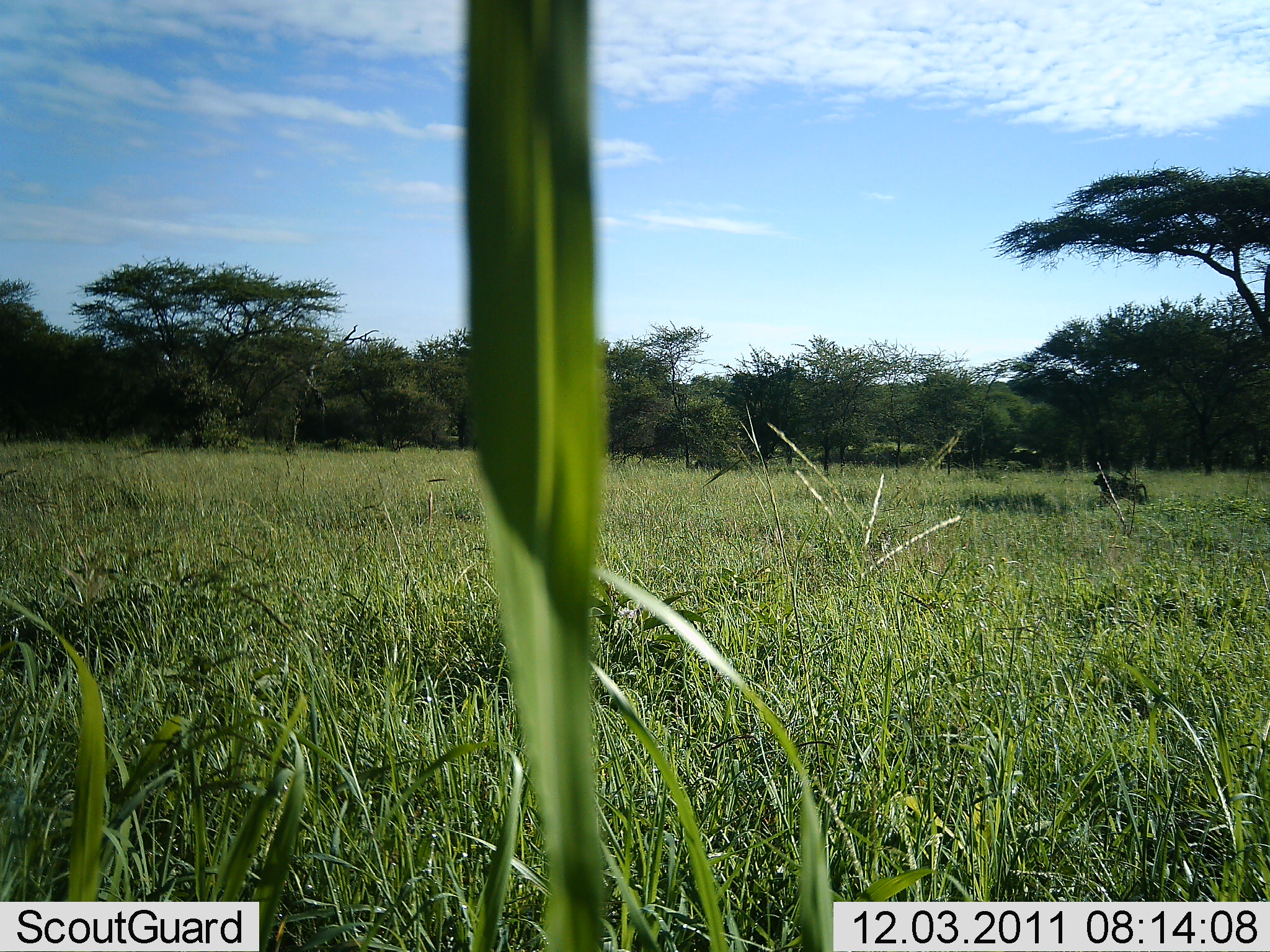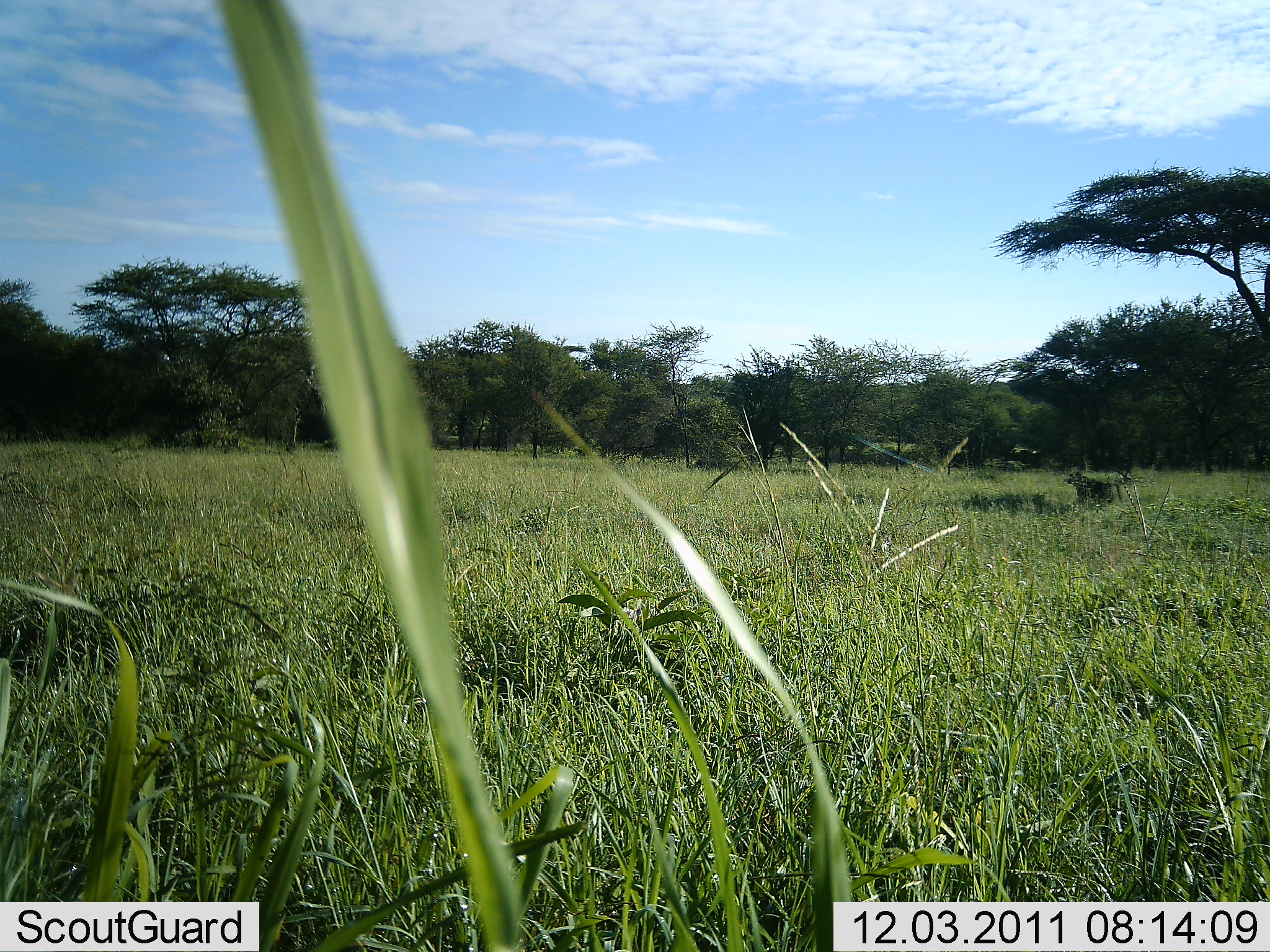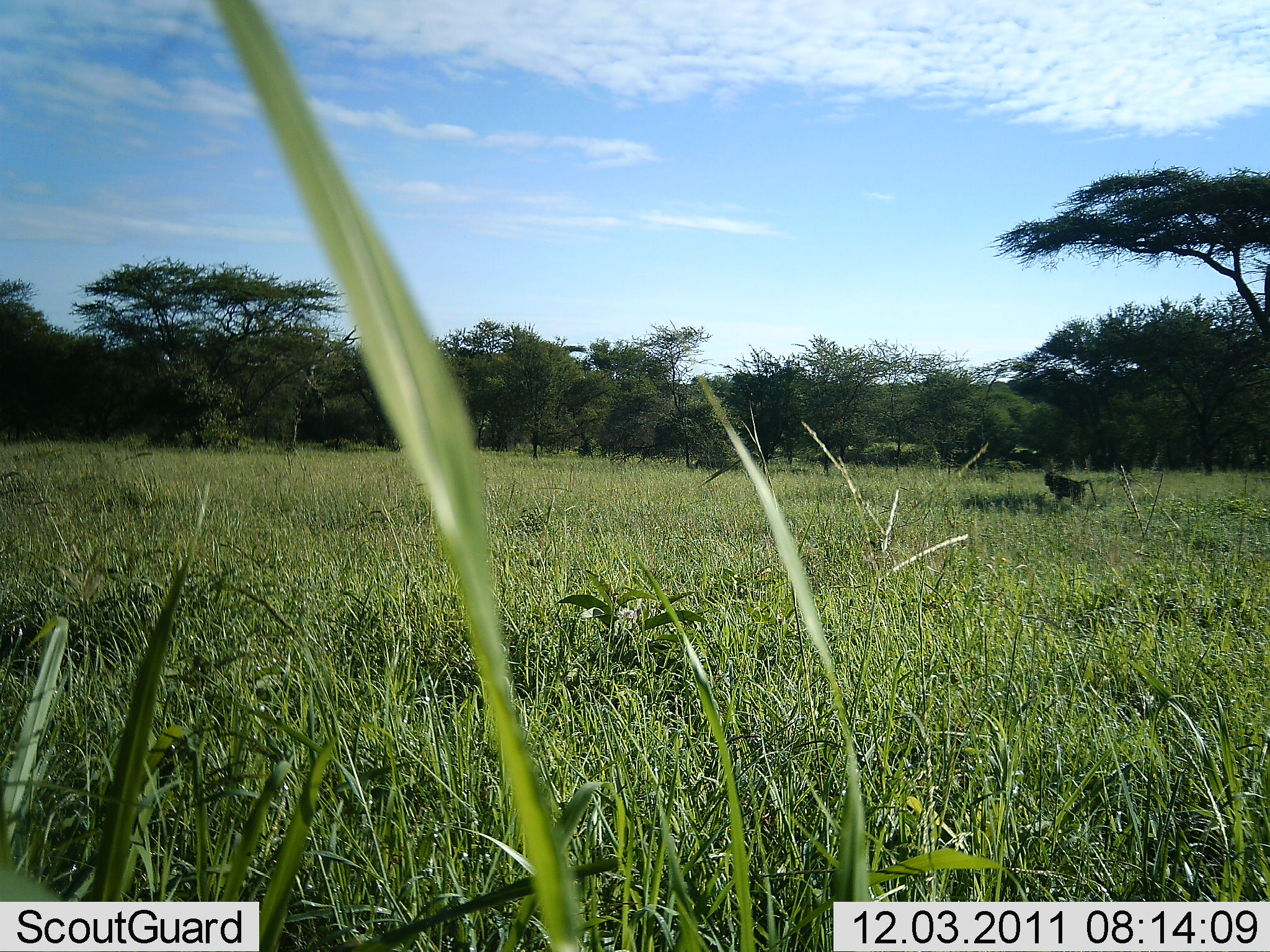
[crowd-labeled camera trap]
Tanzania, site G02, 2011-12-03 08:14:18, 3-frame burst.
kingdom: Animalia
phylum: Chordata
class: Mammalia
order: Primates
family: Cercopithecidae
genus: Papio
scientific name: Papio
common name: baboon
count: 1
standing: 0%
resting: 0%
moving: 100%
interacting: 0%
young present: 0%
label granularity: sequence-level